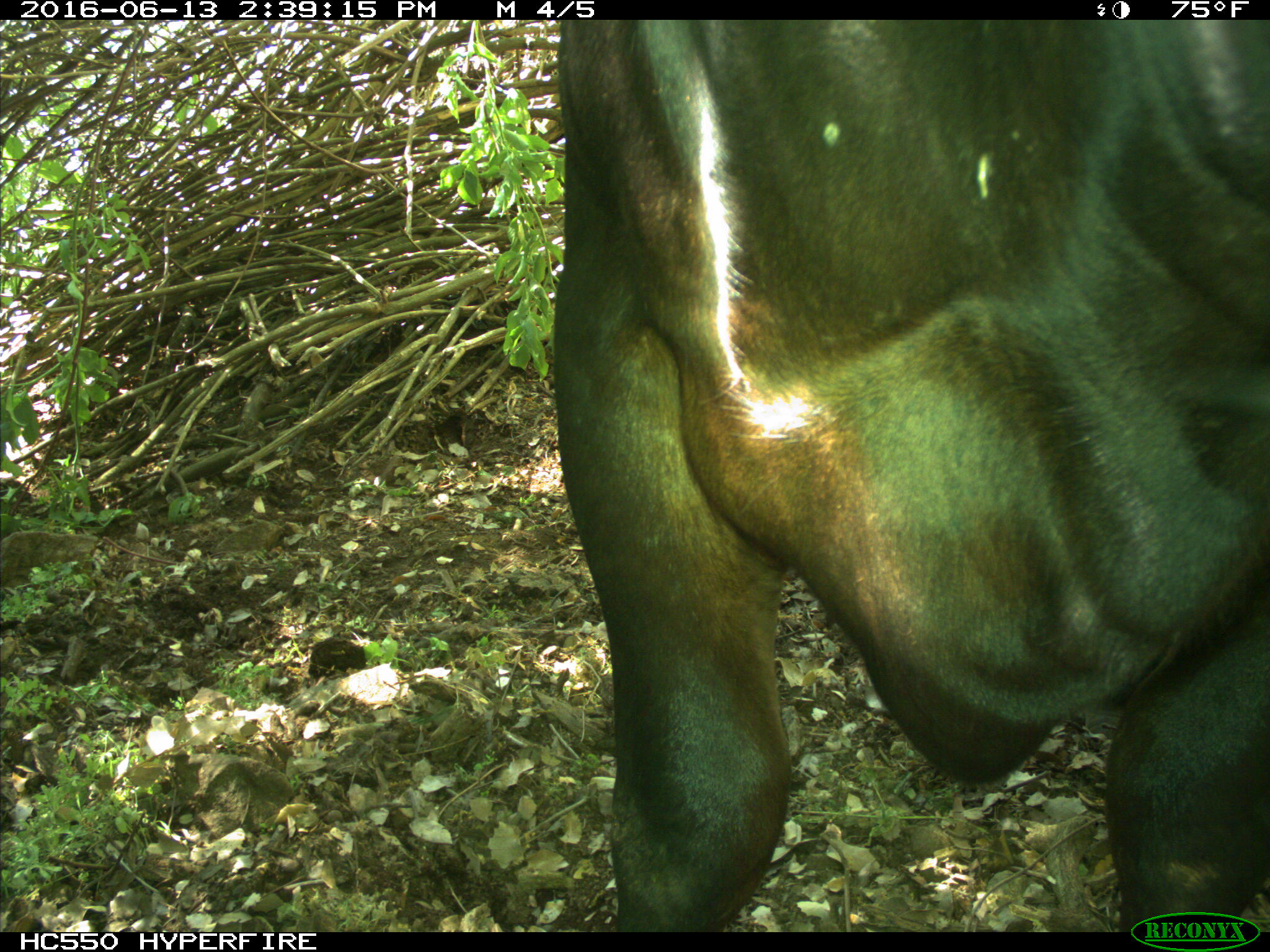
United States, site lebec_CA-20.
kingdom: Animalia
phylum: Chordata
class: Mammalia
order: Artiodactyla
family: Bovidae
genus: Bos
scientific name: Bos taurus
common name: domestic cow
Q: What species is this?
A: Bos taurus (domestic cow).